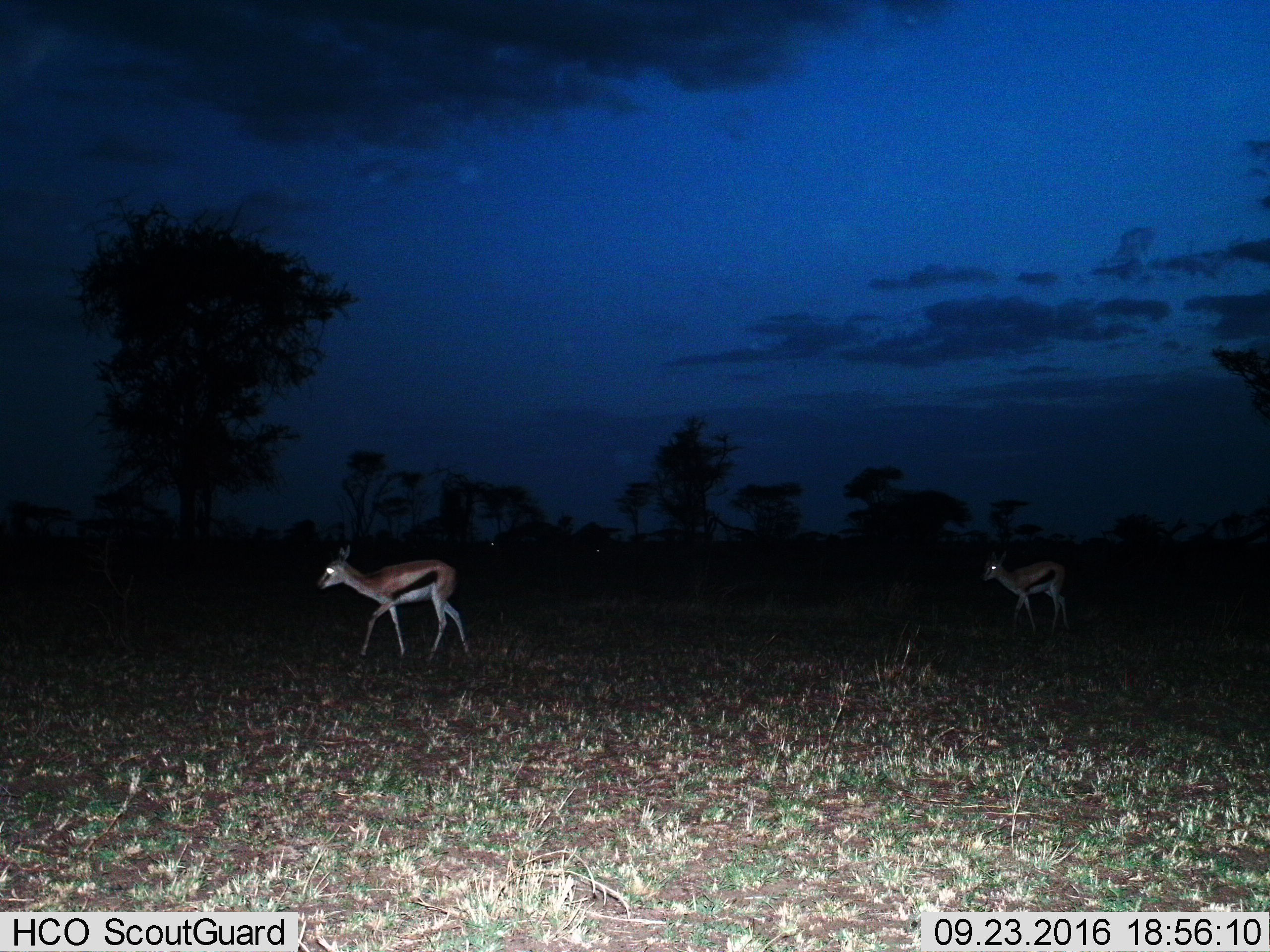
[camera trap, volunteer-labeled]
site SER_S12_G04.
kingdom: Animalia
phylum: Chordata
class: Mammalia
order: Artiodactyla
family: Bovidae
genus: Eudorcas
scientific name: Eudorcas thomsonii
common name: thomson's gazelle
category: gazellethomsons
Gazellethomsons (thomson's gazelle) (Eudorcas thomsonii), count 2. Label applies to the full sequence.